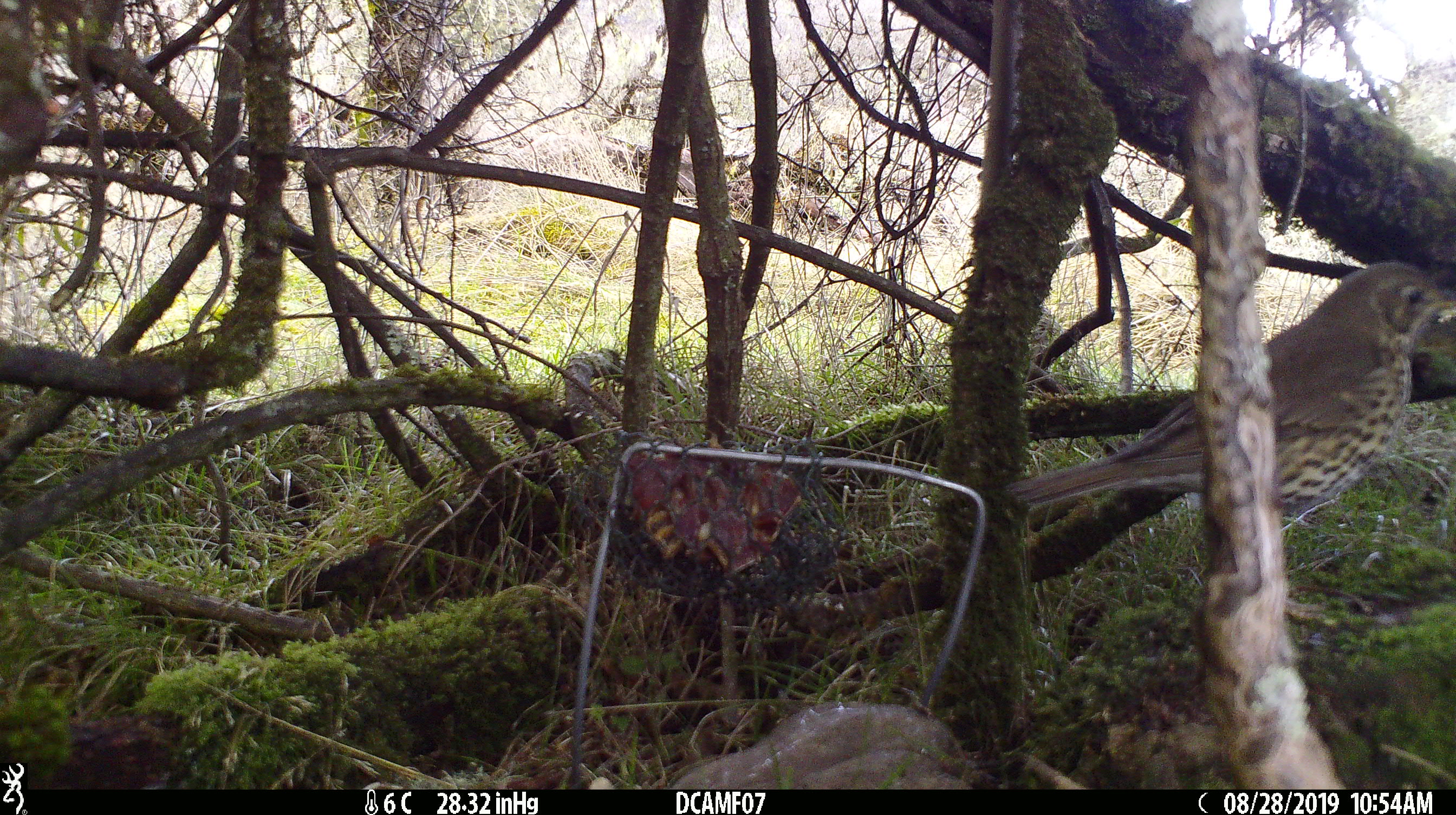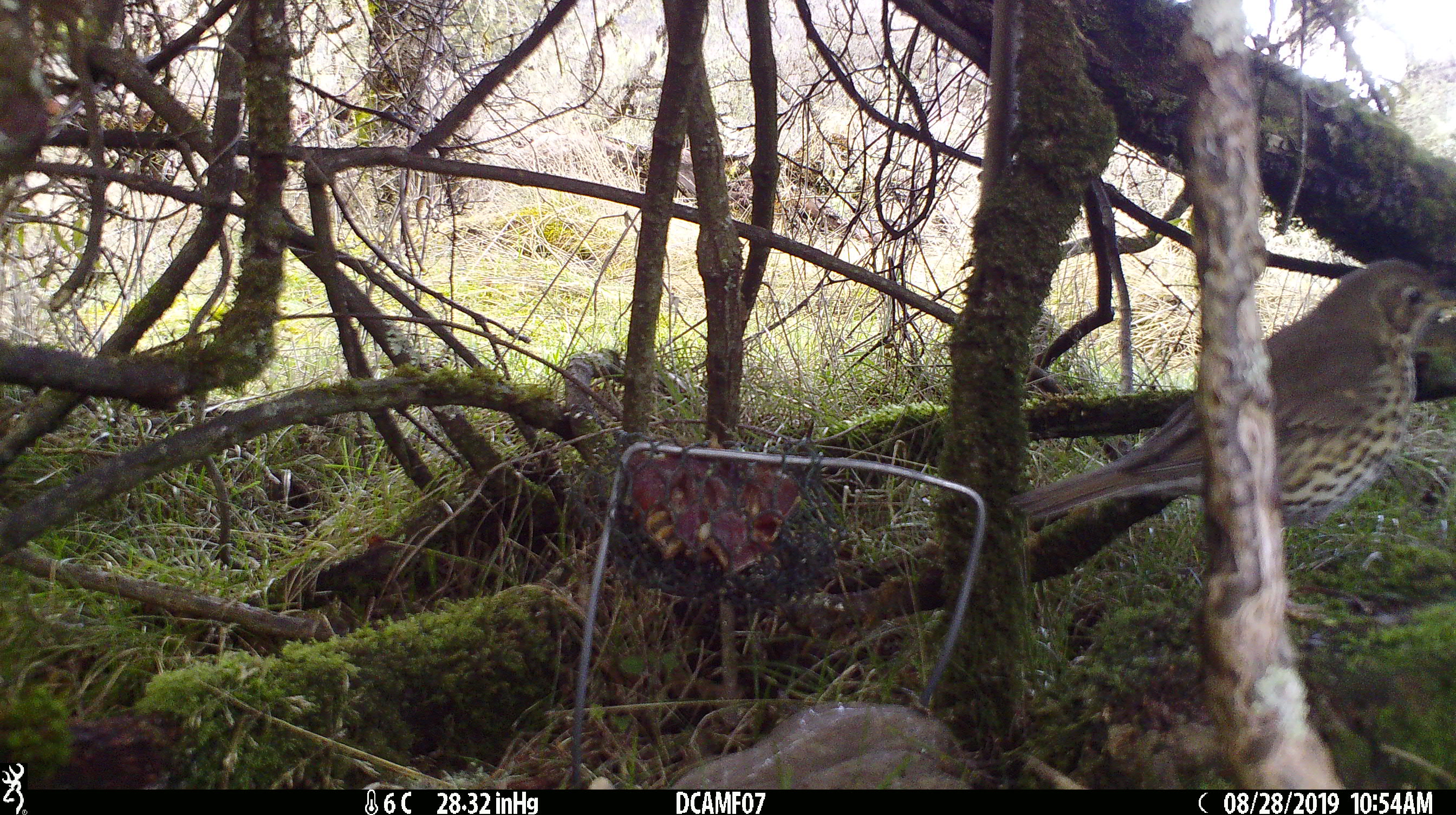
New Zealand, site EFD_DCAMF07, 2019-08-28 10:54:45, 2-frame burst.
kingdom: Animalia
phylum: Chordata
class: Aves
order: Passeriformes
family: Turdidae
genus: Turdus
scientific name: Turdus philomelos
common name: song thrush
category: thrush